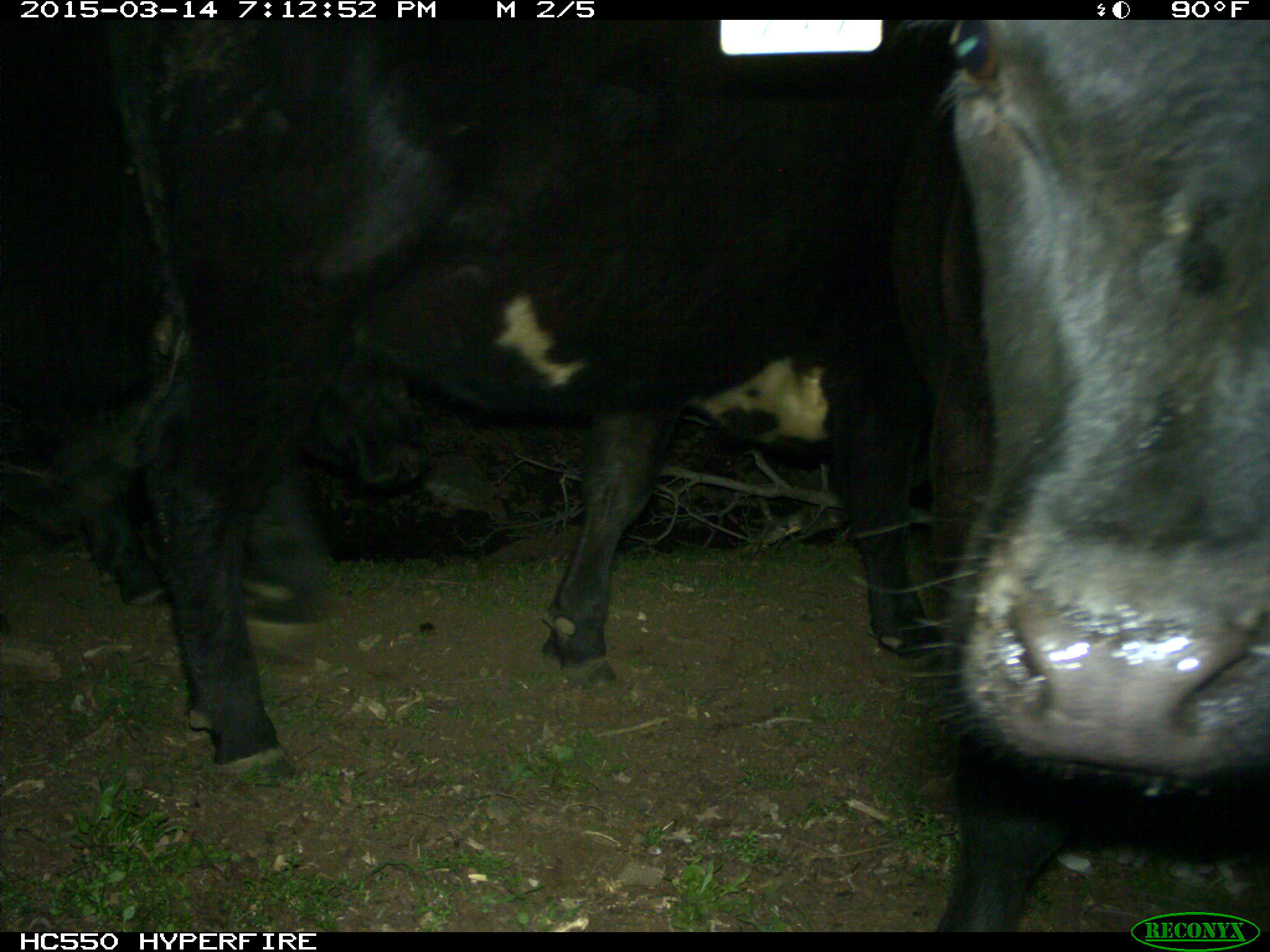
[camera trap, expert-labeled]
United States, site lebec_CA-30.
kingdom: Animalia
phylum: Chordata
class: Mammalia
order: Artiodactyla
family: Bovidae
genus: Bos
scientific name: Bos taurus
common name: domestic cow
Bos taurus (domestic cow).